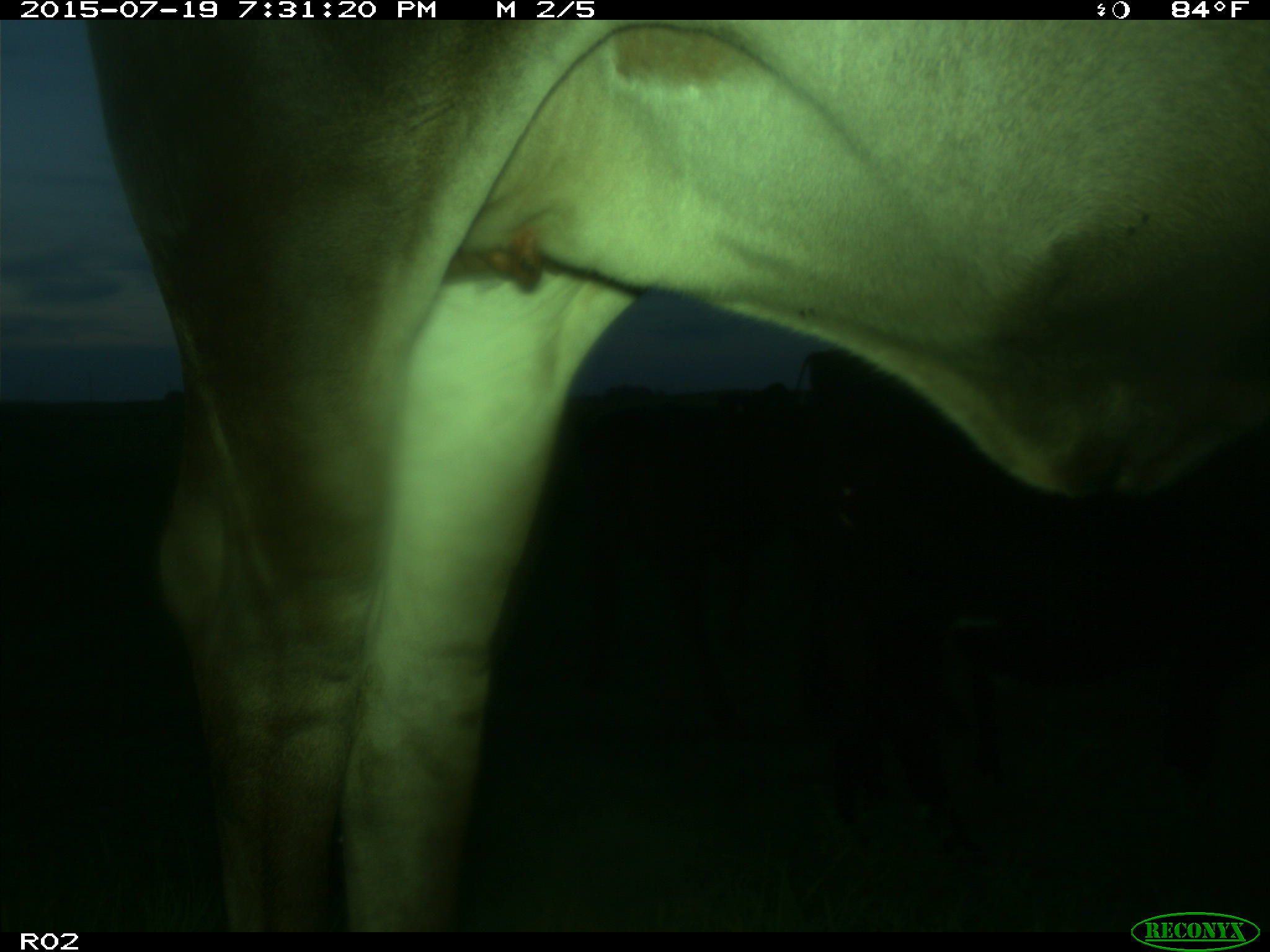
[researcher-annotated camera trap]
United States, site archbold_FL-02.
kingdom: Animalia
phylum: Chordata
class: Mammalia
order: Artiodactyla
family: Bovidae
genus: Bos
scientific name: Bos taurus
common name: domestic cow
Bos taurus (domestic cow).